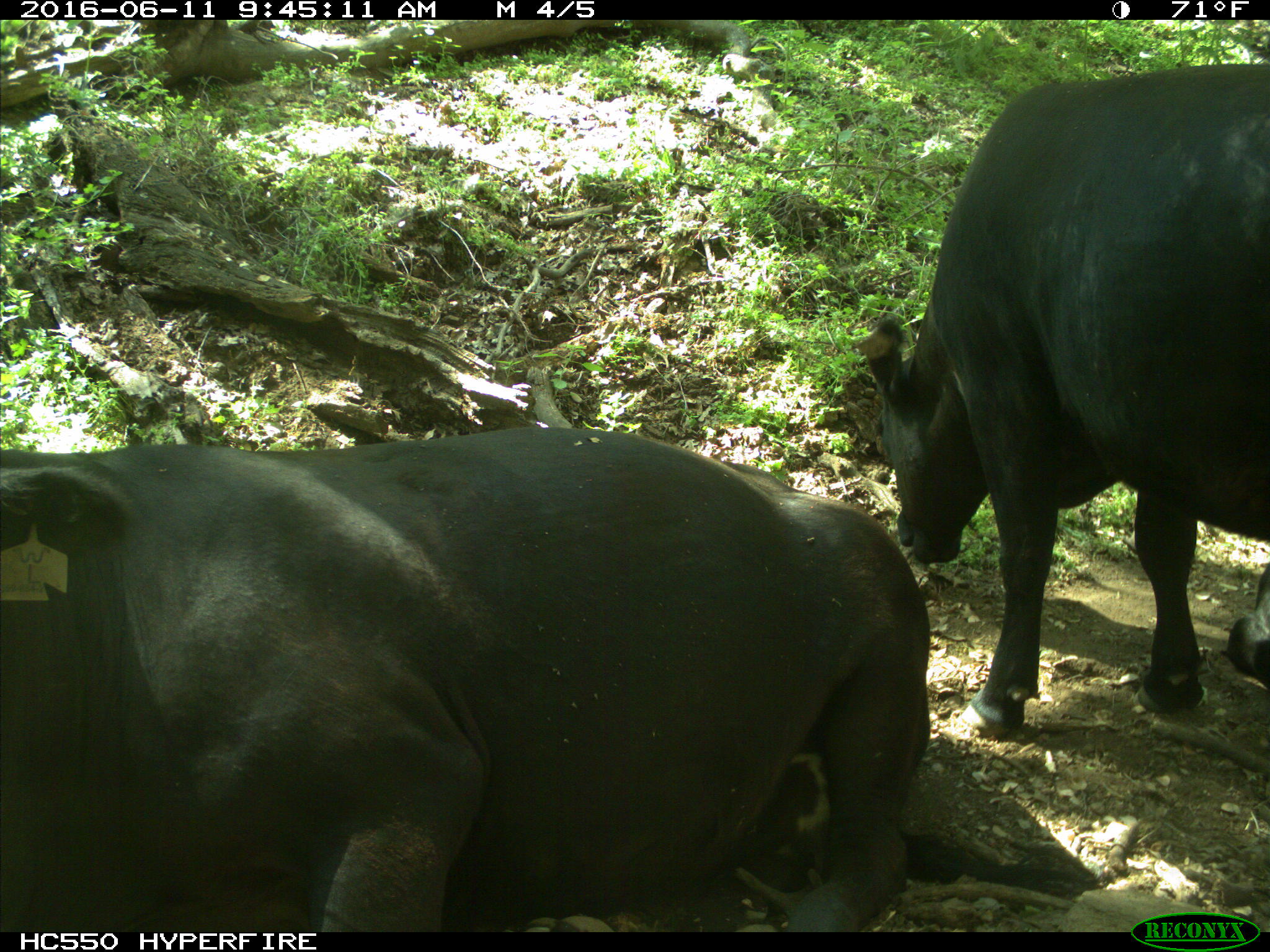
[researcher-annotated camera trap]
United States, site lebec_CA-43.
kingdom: Animalia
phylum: Chordata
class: Mammalia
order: Artiodactyla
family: Bovidae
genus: Bos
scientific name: Bos taurus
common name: domestic cow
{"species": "Bos taurus (domestic cow)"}